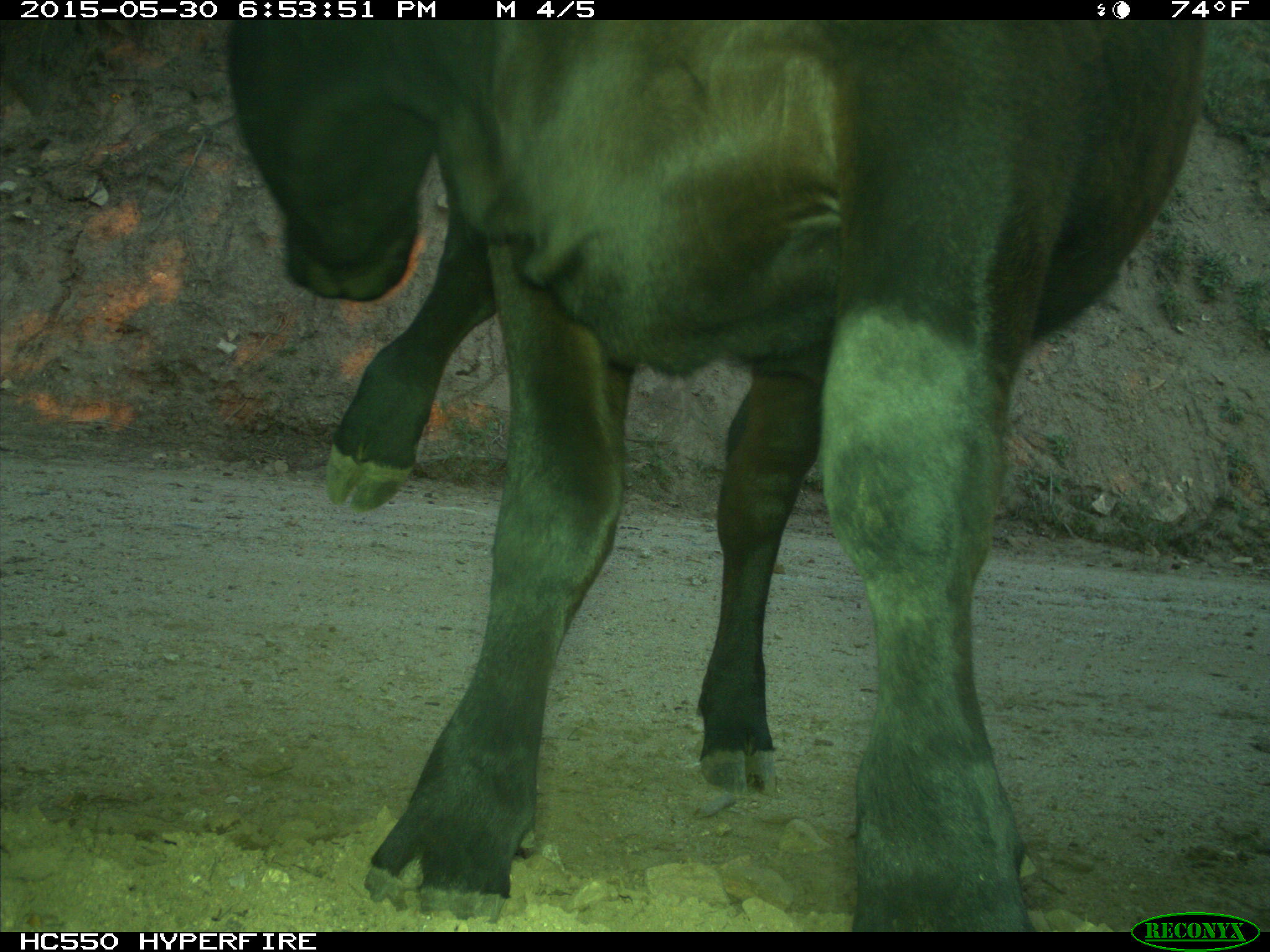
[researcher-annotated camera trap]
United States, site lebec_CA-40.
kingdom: Animalia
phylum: Chordata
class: Mammalia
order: Artiodactyla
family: Bovidae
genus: Bos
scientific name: Bos taurus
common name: domestic cow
Bos taurus (domestic cow).